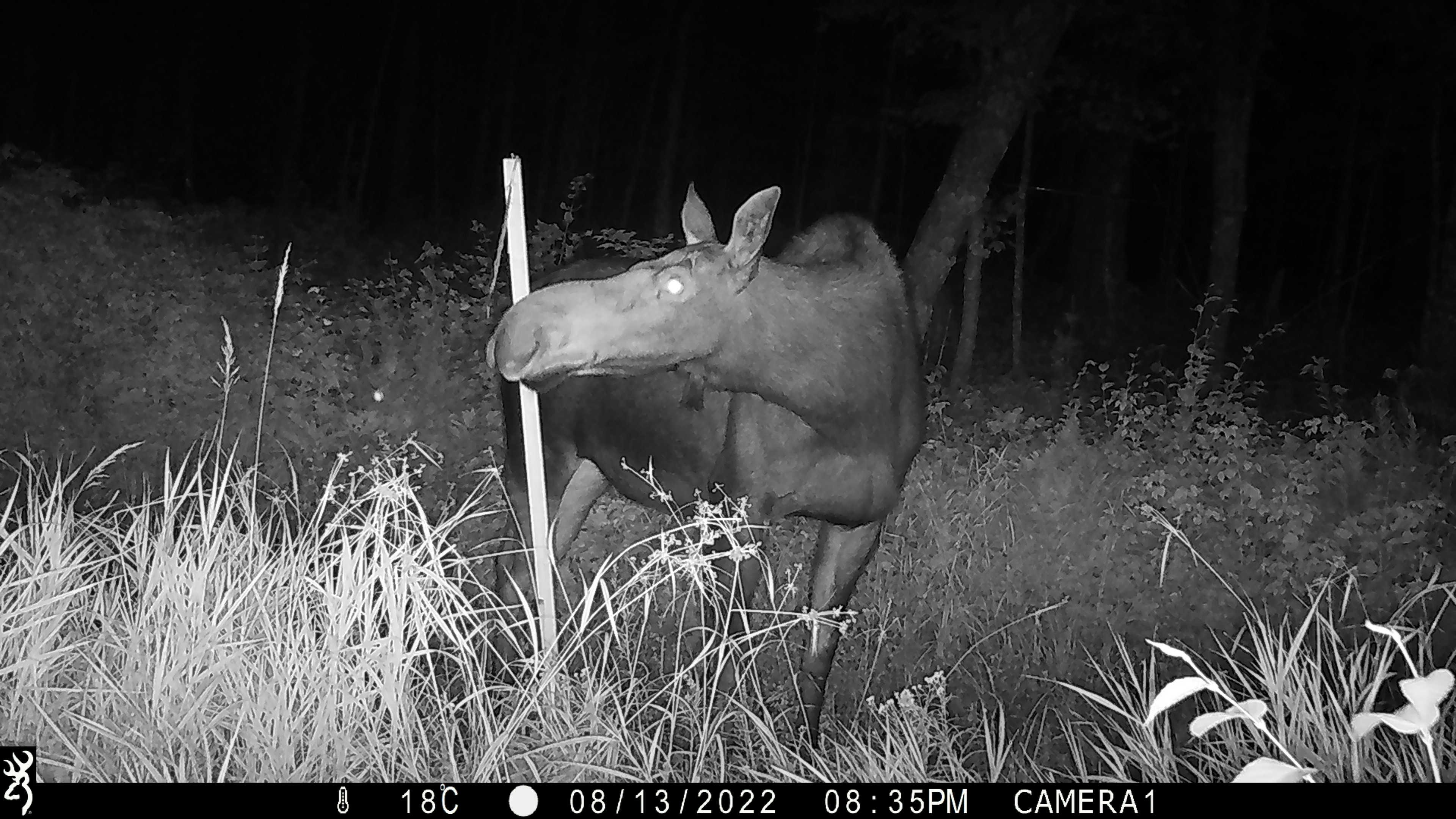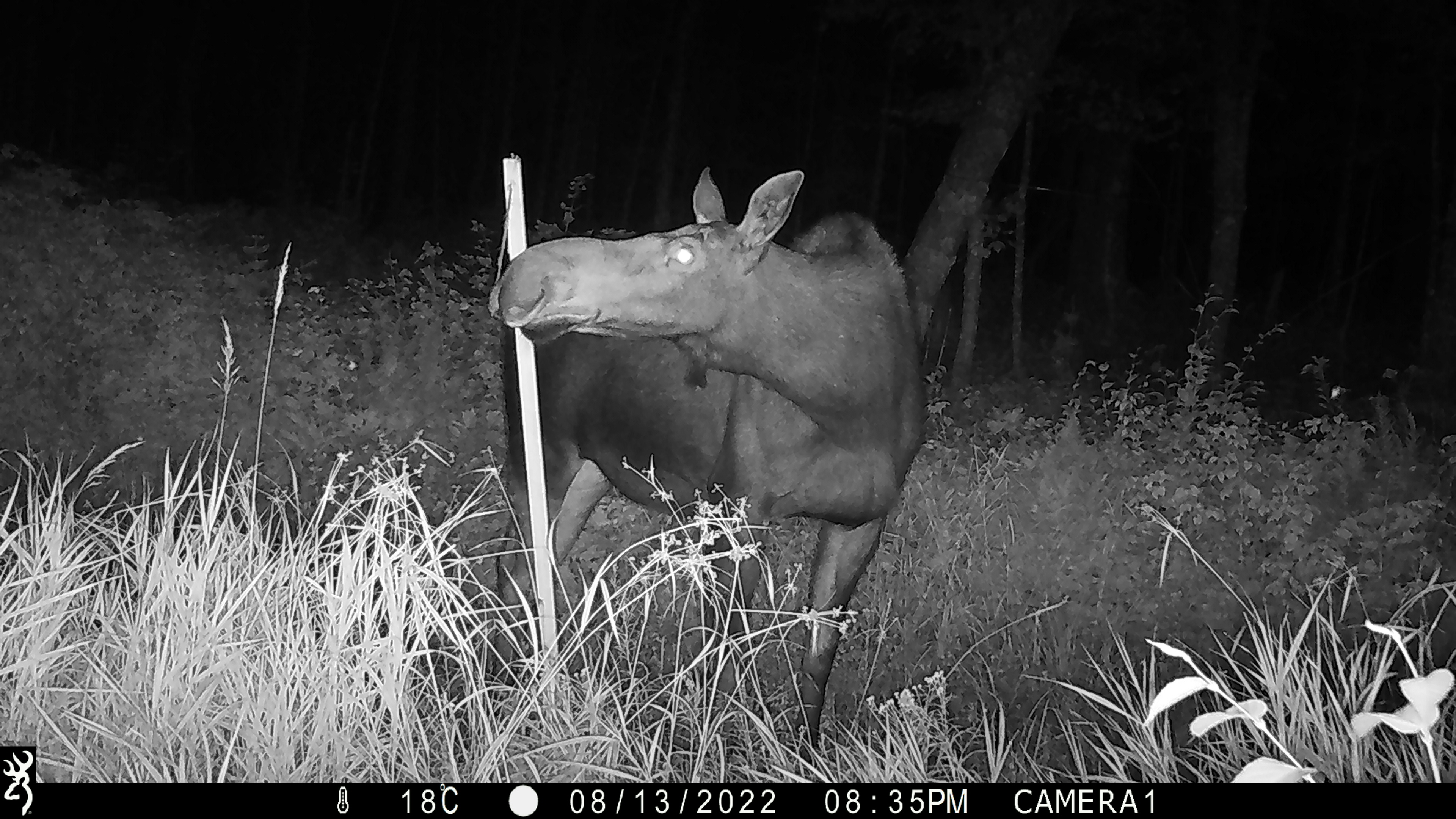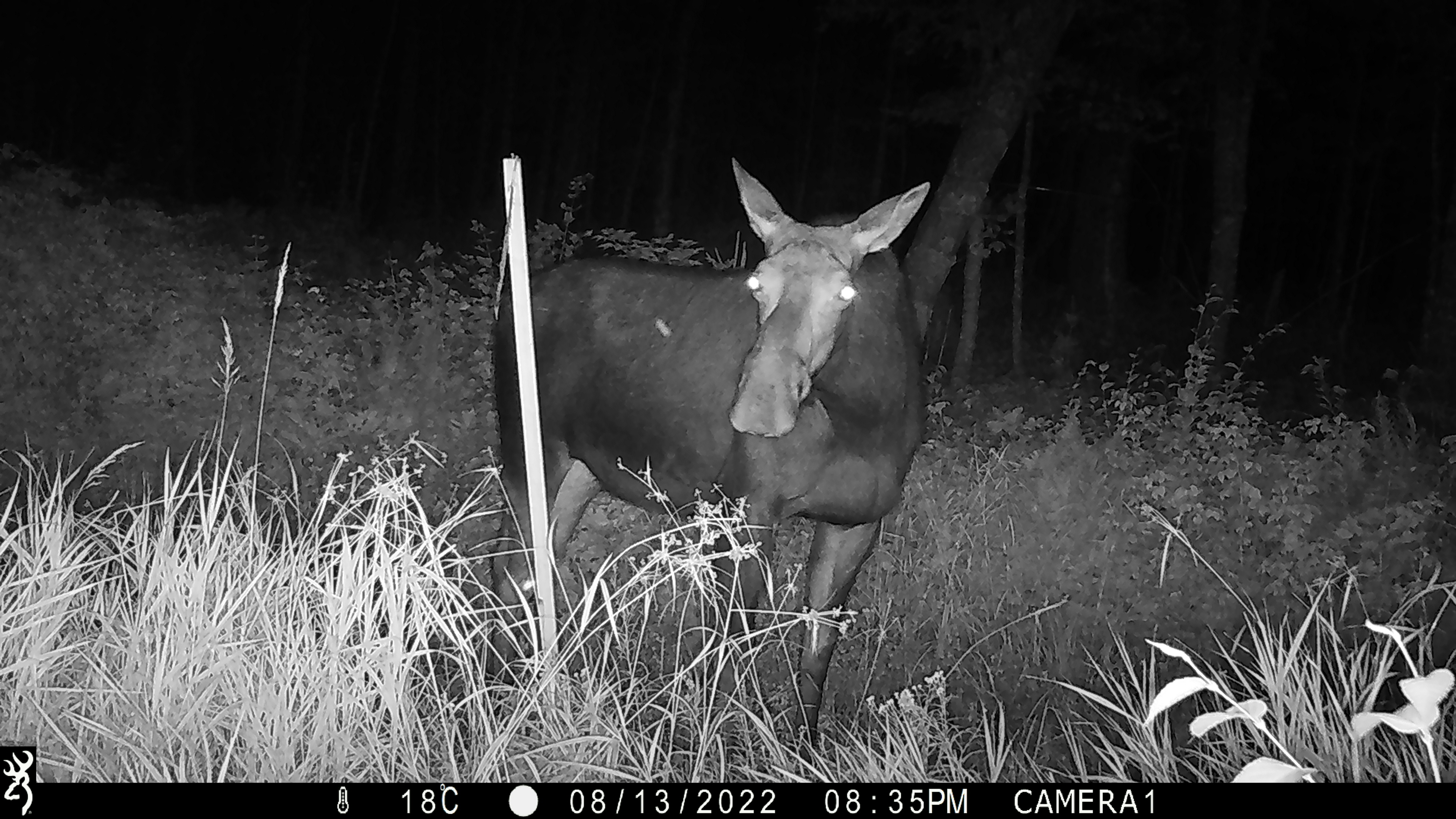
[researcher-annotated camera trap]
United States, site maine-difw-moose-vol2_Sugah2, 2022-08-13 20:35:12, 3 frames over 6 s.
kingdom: Animalia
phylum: Chordata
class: Mammalia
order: Artiodactyla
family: Cervidae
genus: Alces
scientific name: Alces alces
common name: moose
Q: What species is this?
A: Moose (Alces alces).